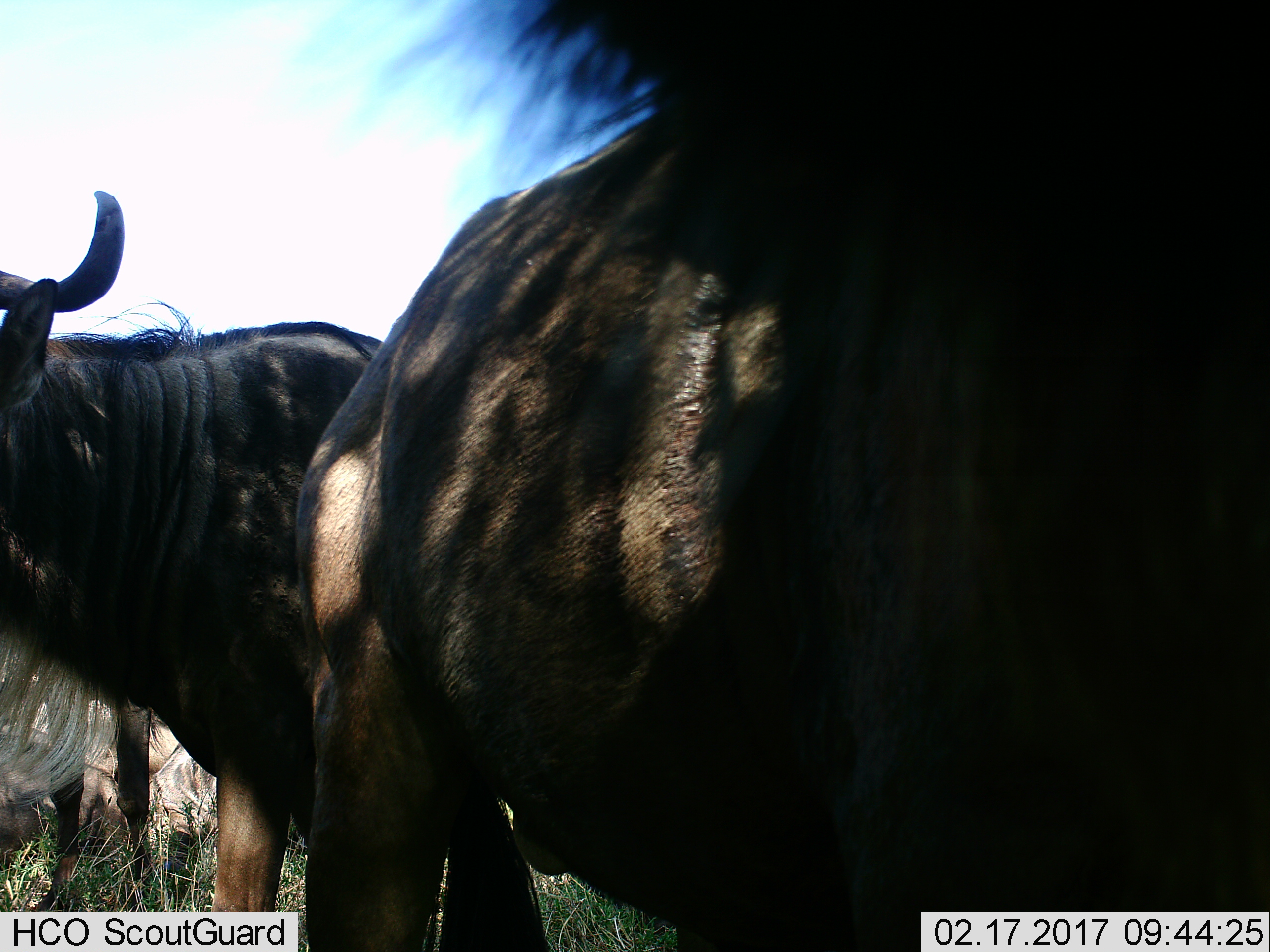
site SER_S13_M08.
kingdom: Animalia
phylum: Chordata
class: Mammalia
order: Artiodactyla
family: Bovidae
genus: Connochaetes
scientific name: Connochaetes taurinus taurinus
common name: blue wildebeest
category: wildebeestblue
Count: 2.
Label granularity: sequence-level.